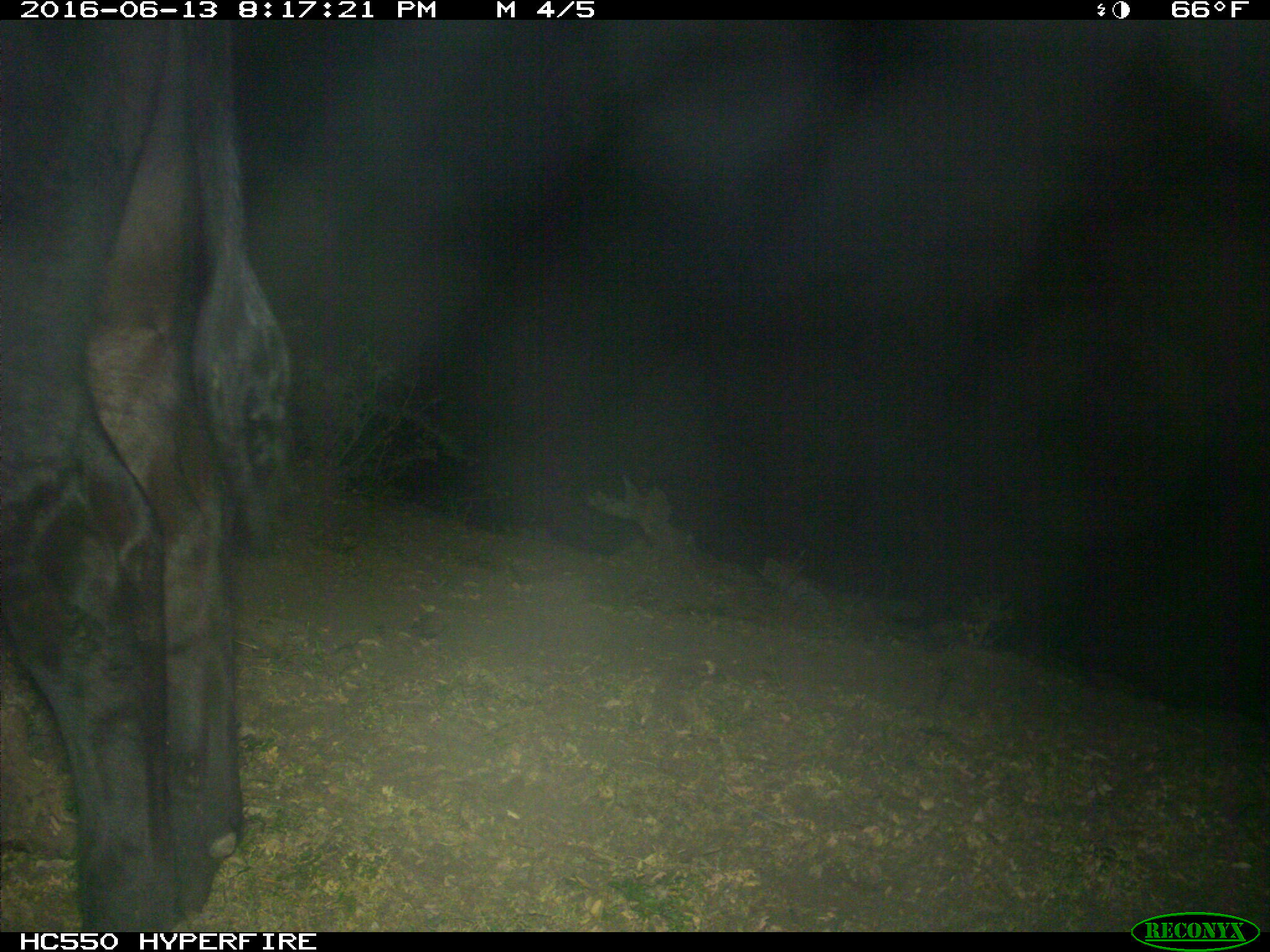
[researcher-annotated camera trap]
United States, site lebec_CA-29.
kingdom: Animalia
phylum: Chordata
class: Mammalia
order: Artiodactyla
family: Bovidae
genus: Bos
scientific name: Bos taurus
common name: domestic cow